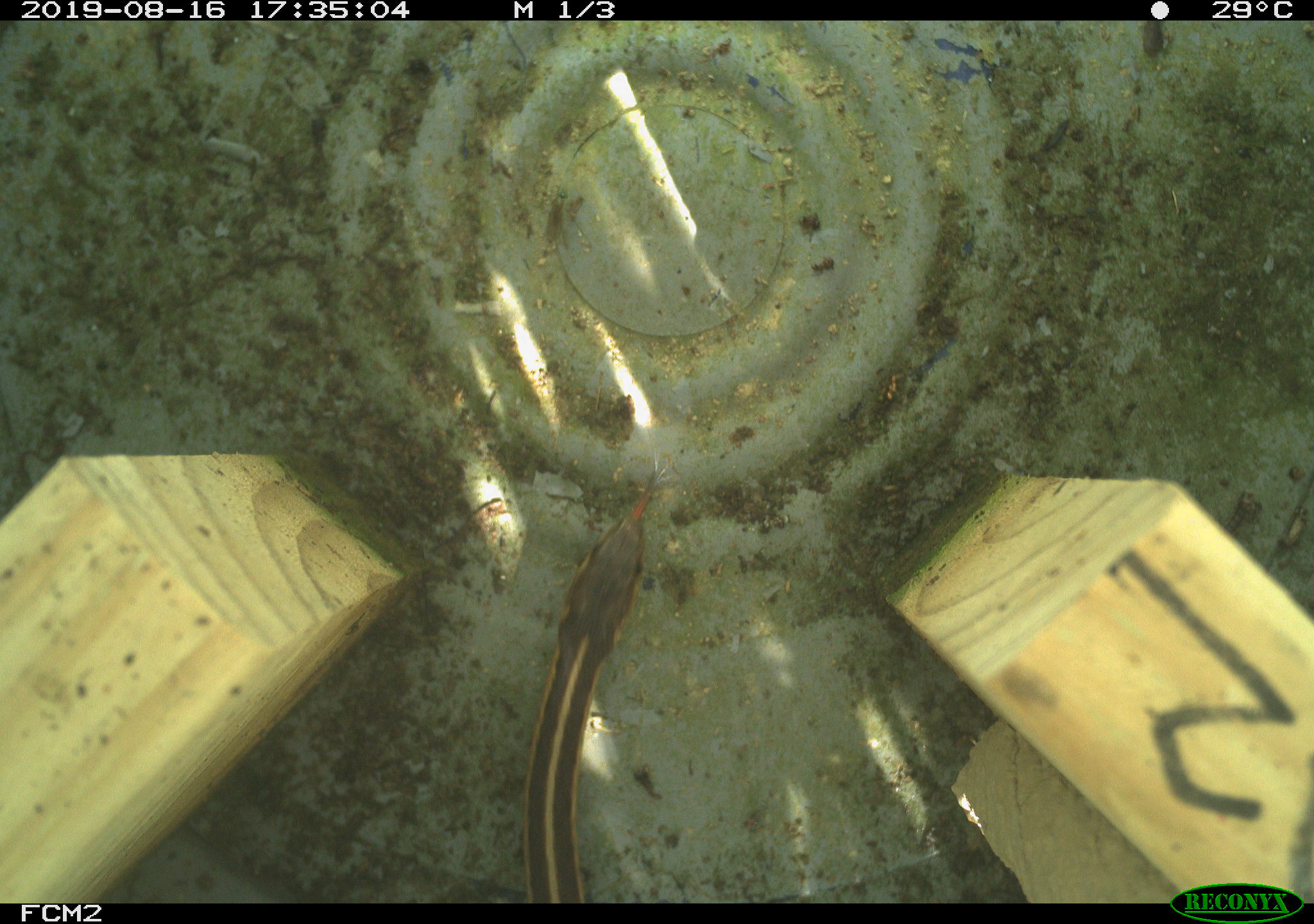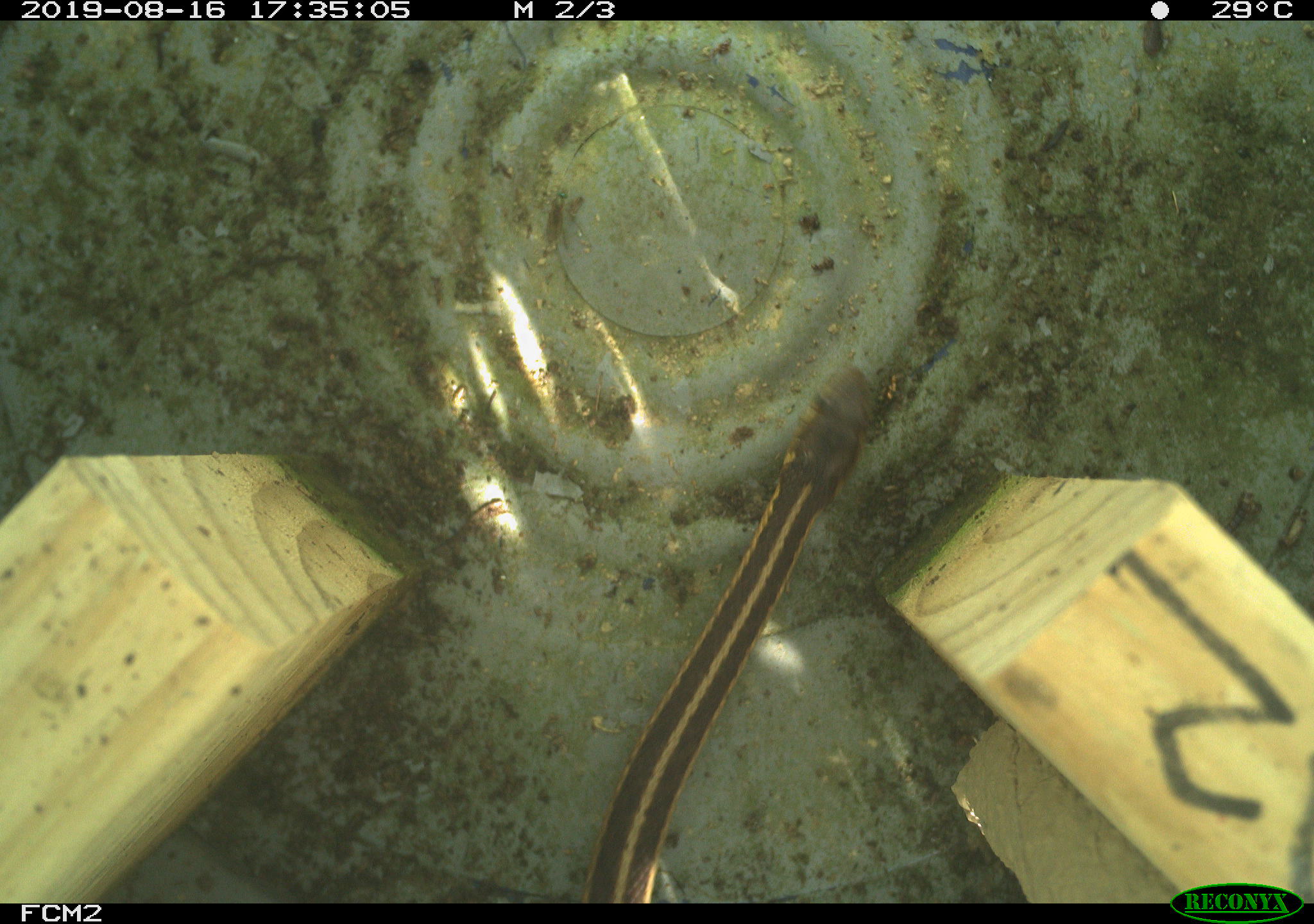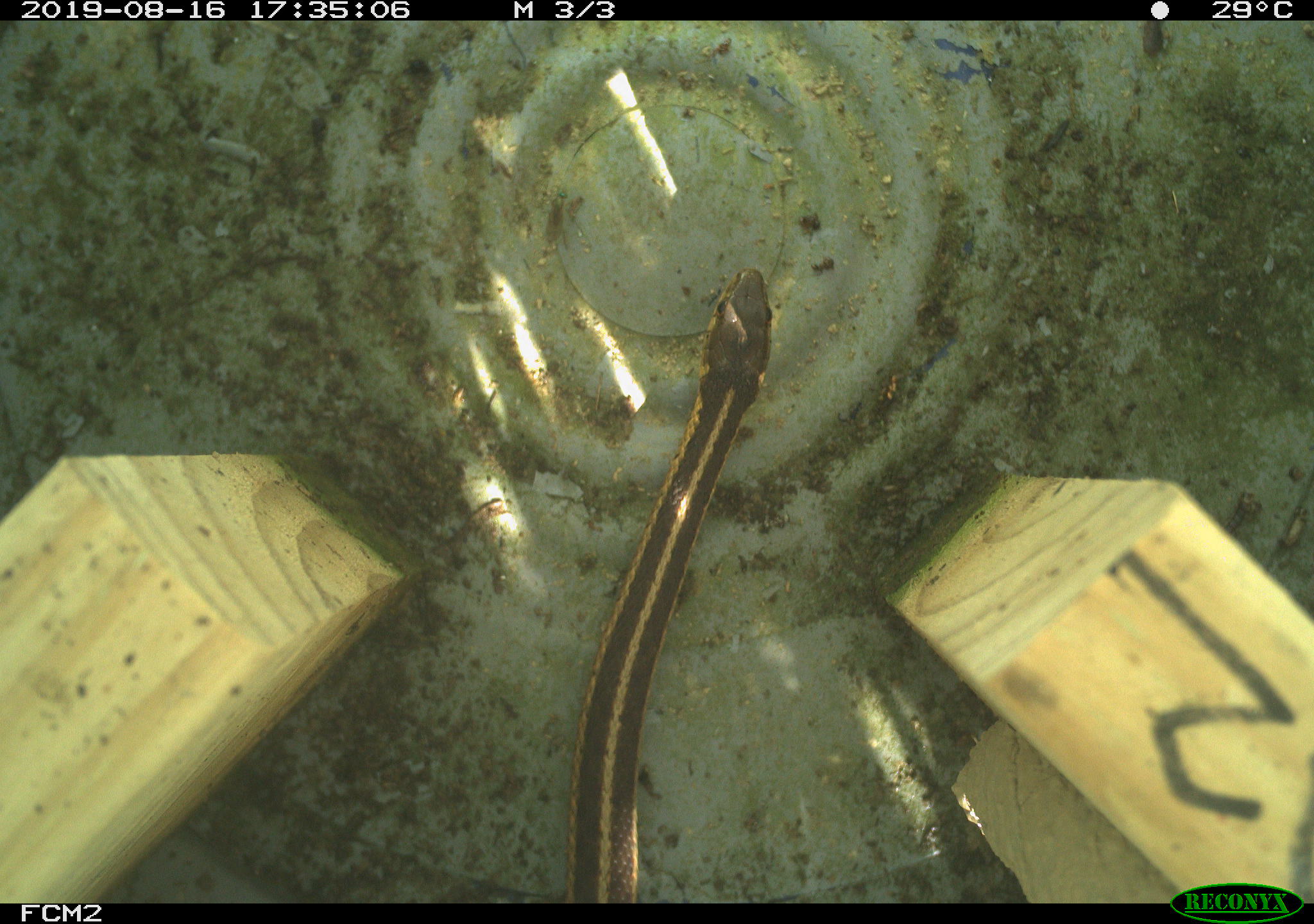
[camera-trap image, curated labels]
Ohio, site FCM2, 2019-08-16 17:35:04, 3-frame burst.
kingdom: Animalia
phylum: Chordata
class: Reptilia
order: Squamata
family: Colubridae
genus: Thamnophis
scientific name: Thamnophis sirtalis sirtalis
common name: eastern gartersnake